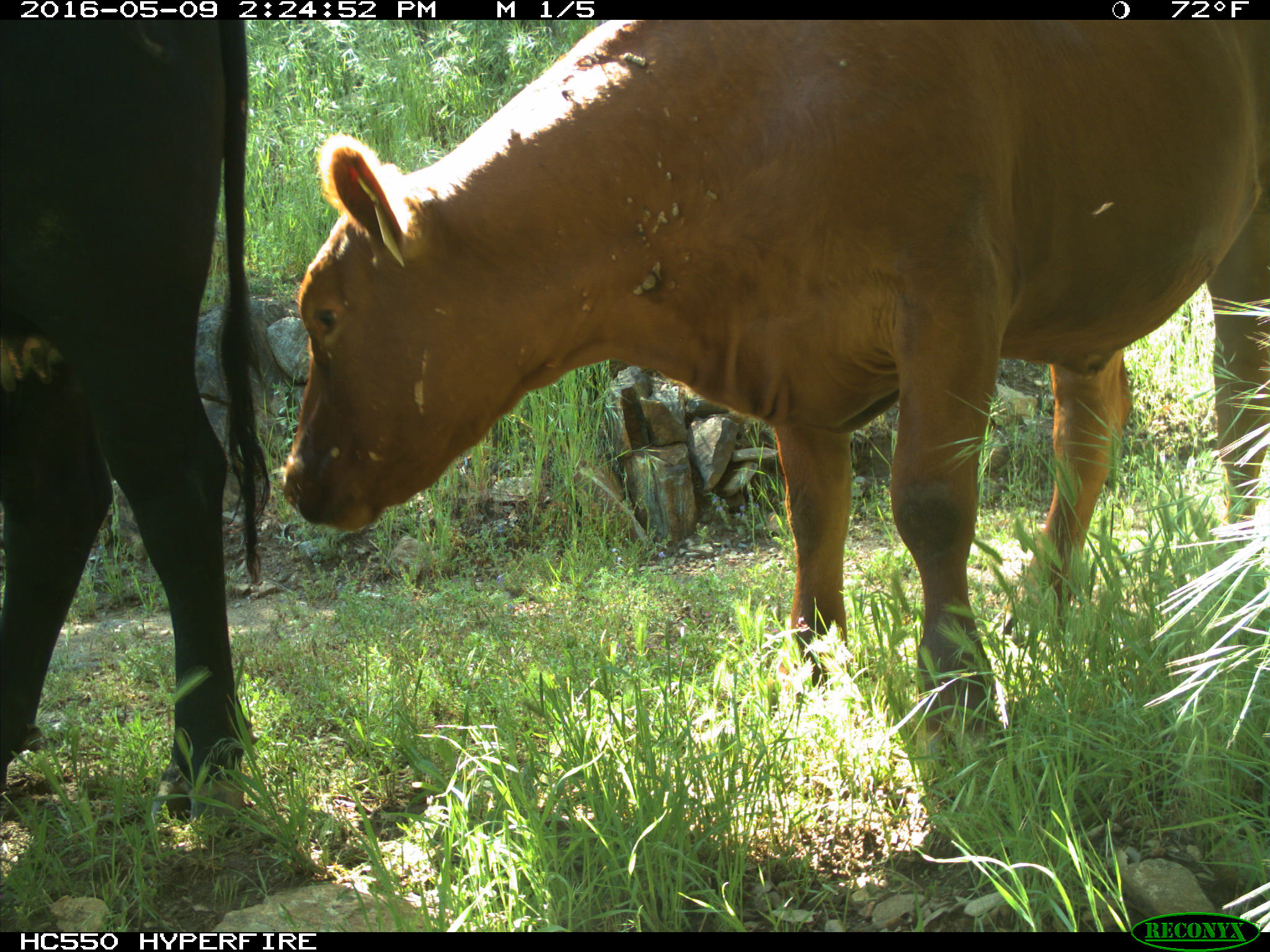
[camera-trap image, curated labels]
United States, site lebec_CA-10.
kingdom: Animalia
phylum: Chordata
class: Mammalia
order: Artiodactyla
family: Bovidae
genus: Bos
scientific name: Bos taurus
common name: domestic cow